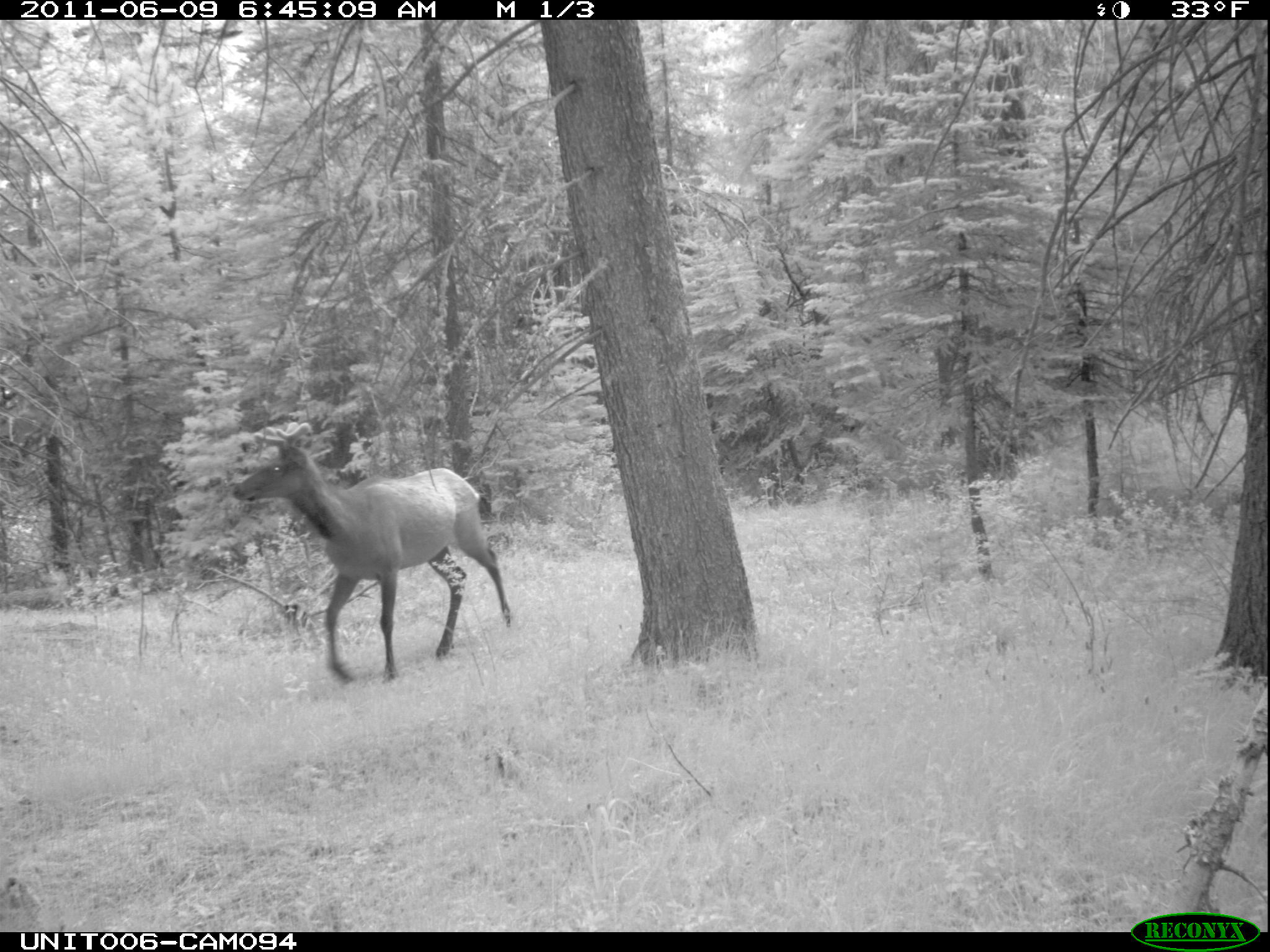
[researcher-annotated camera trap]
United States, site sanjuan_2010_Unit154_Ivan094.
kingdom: Animalia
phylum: Chordata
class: Mammalia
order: Artiodactyla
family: Cervidae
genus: Cervus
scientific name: Cervus elaphus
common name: red deer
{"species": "Cervus elaphus (red deer)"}